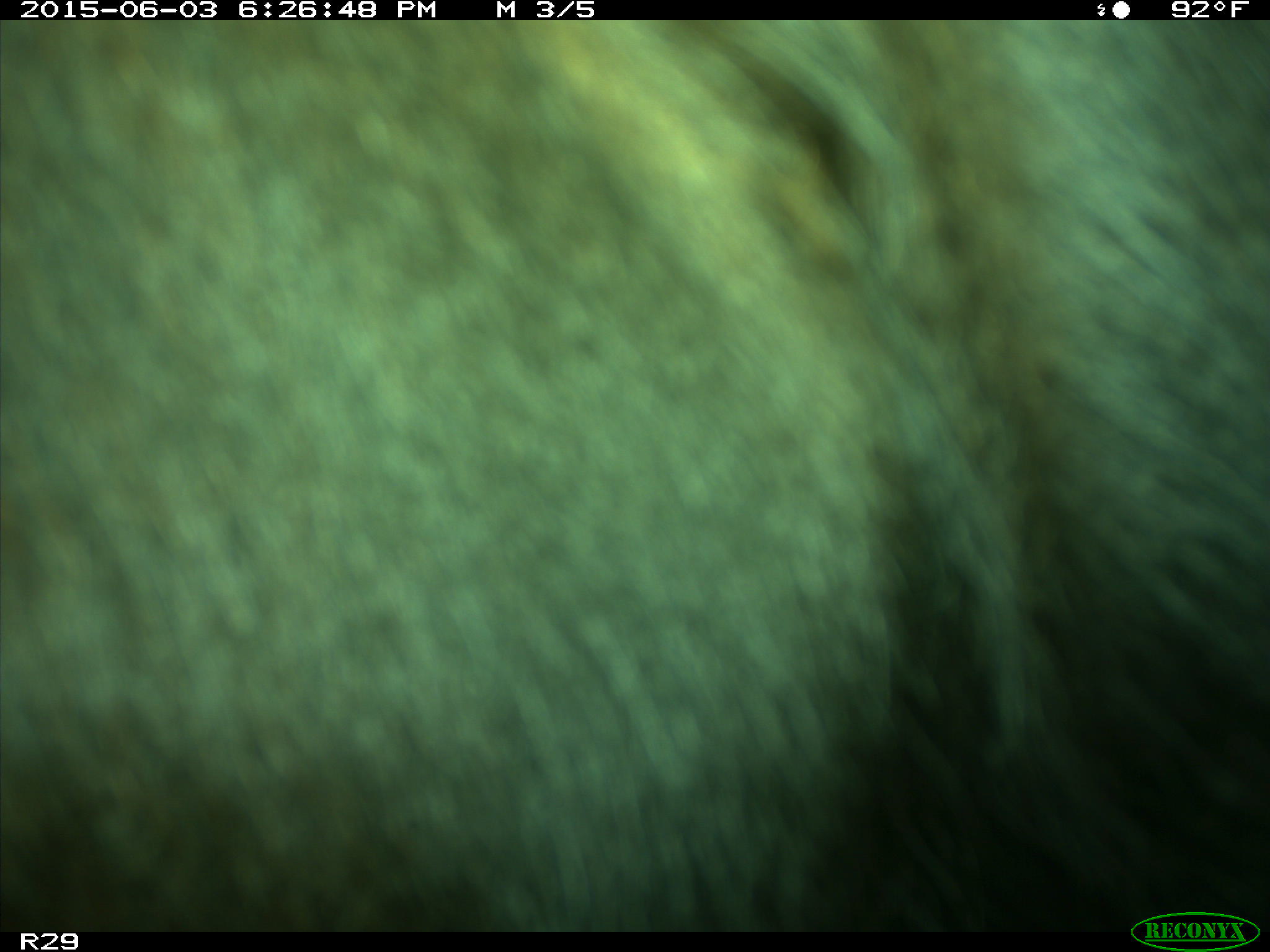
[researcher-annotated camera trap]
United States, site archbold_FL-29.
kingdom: Animalia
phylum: Chordata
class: Mammalia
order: Artiodactyla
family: Bovidae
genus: Bos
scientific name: Bos taurus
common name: domestic cow